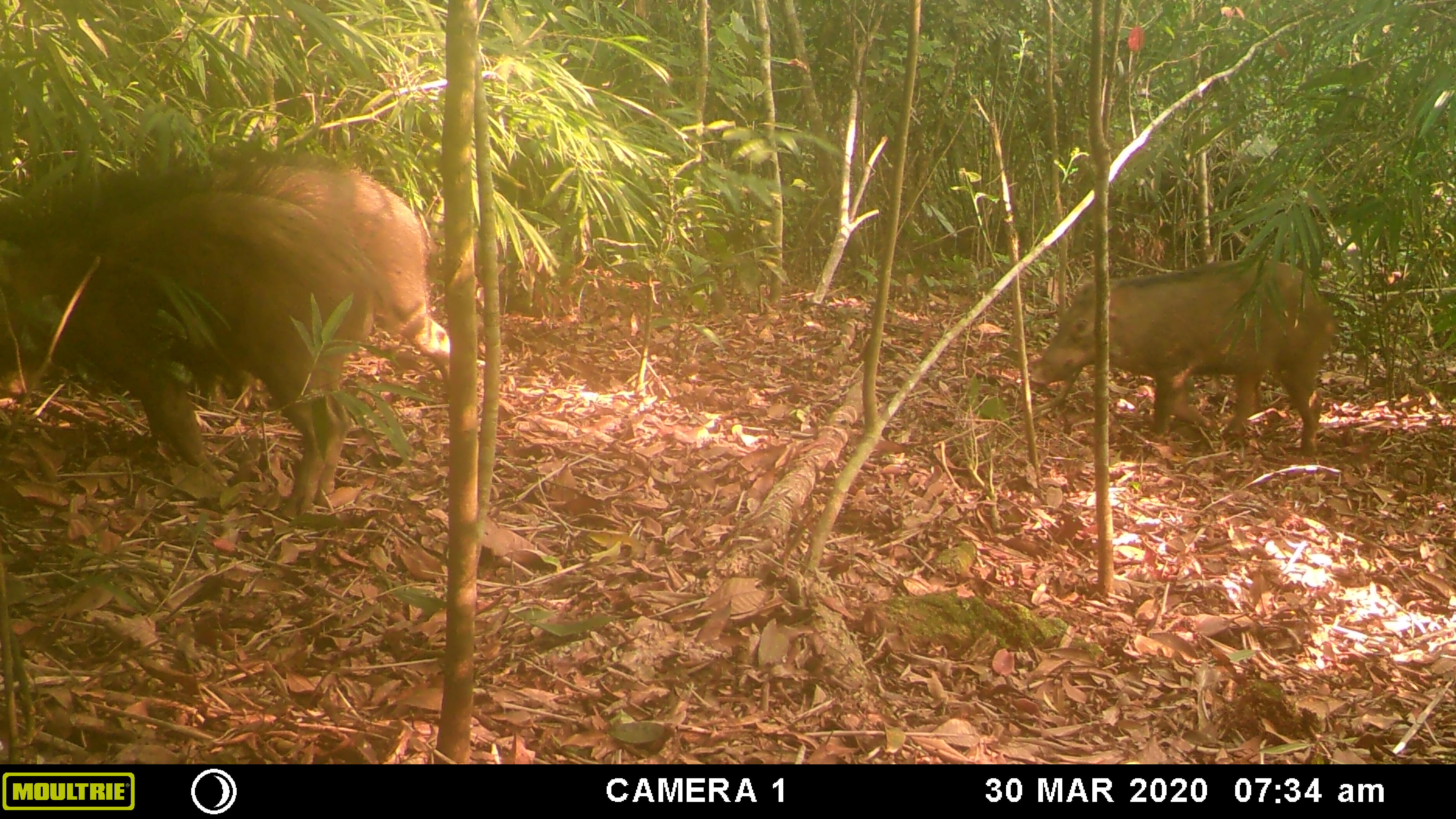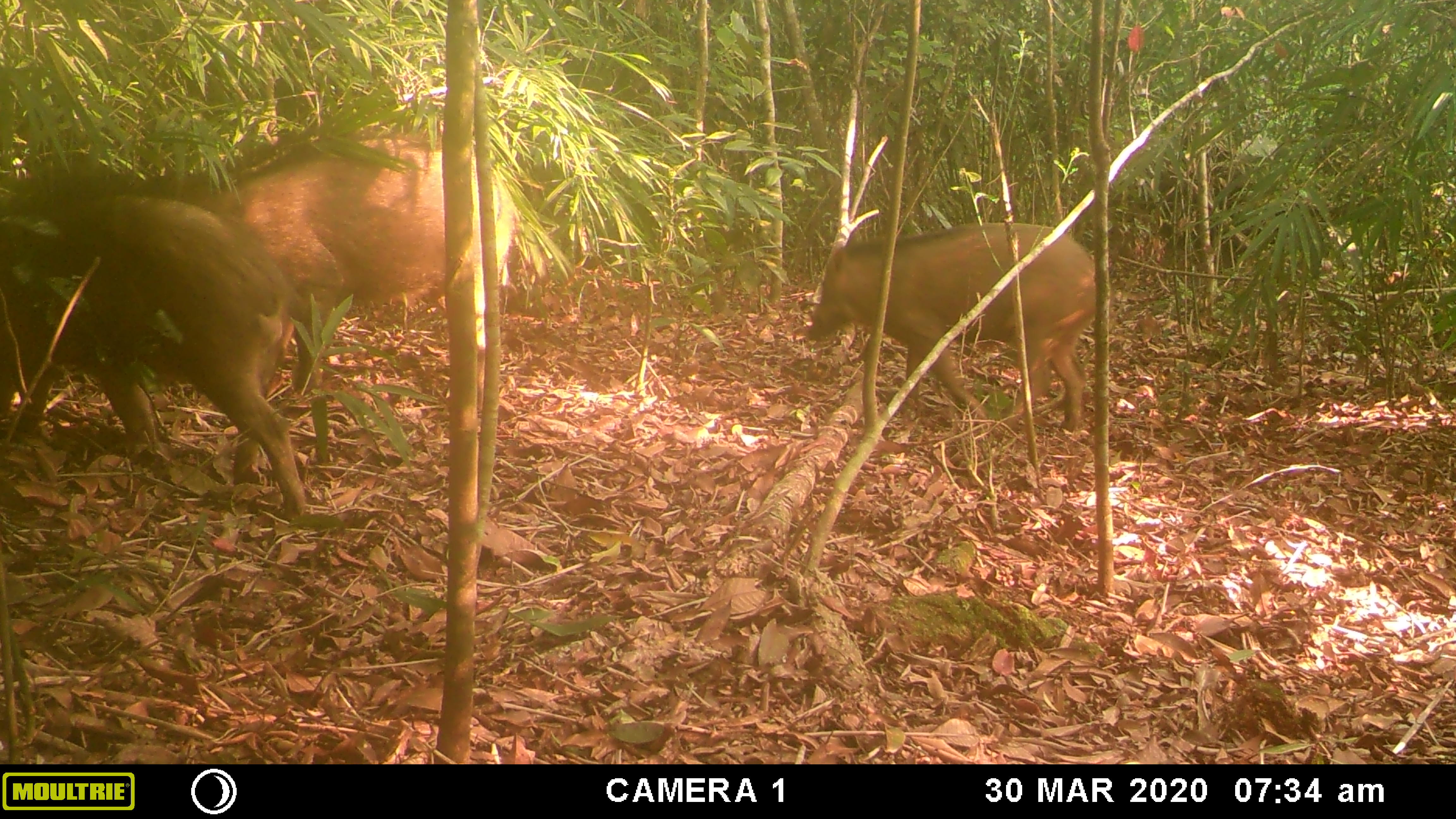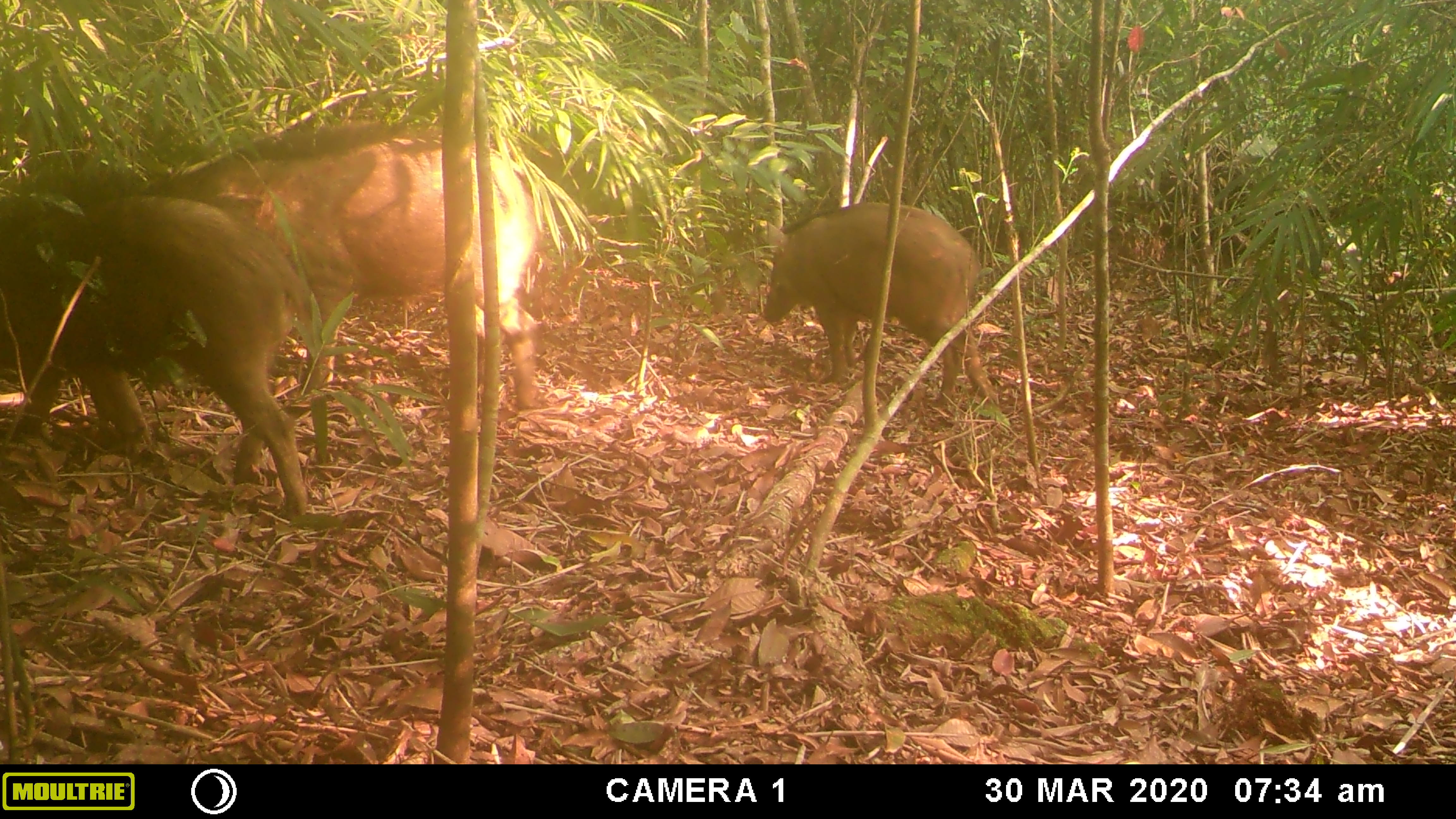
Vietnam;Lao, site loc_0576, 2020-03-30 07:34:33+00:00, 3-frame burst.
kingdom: Animalia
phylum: Chordata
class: Mammalia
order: Artiodactyla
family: Suidae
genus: Sus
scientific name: Sus scrofa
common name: eurasian wild pig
Eurasian wild pig (Sus scrofa). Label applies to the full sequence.